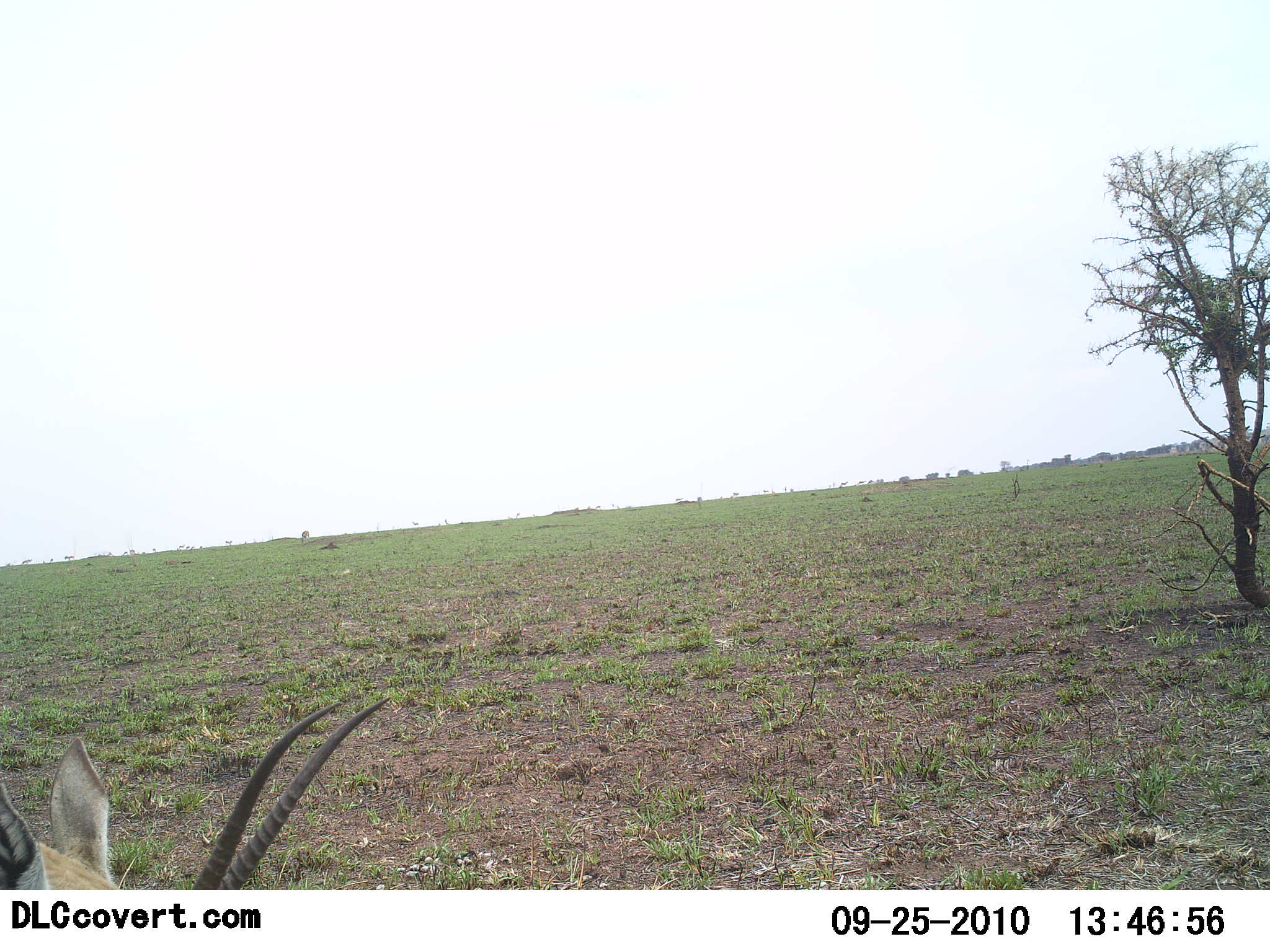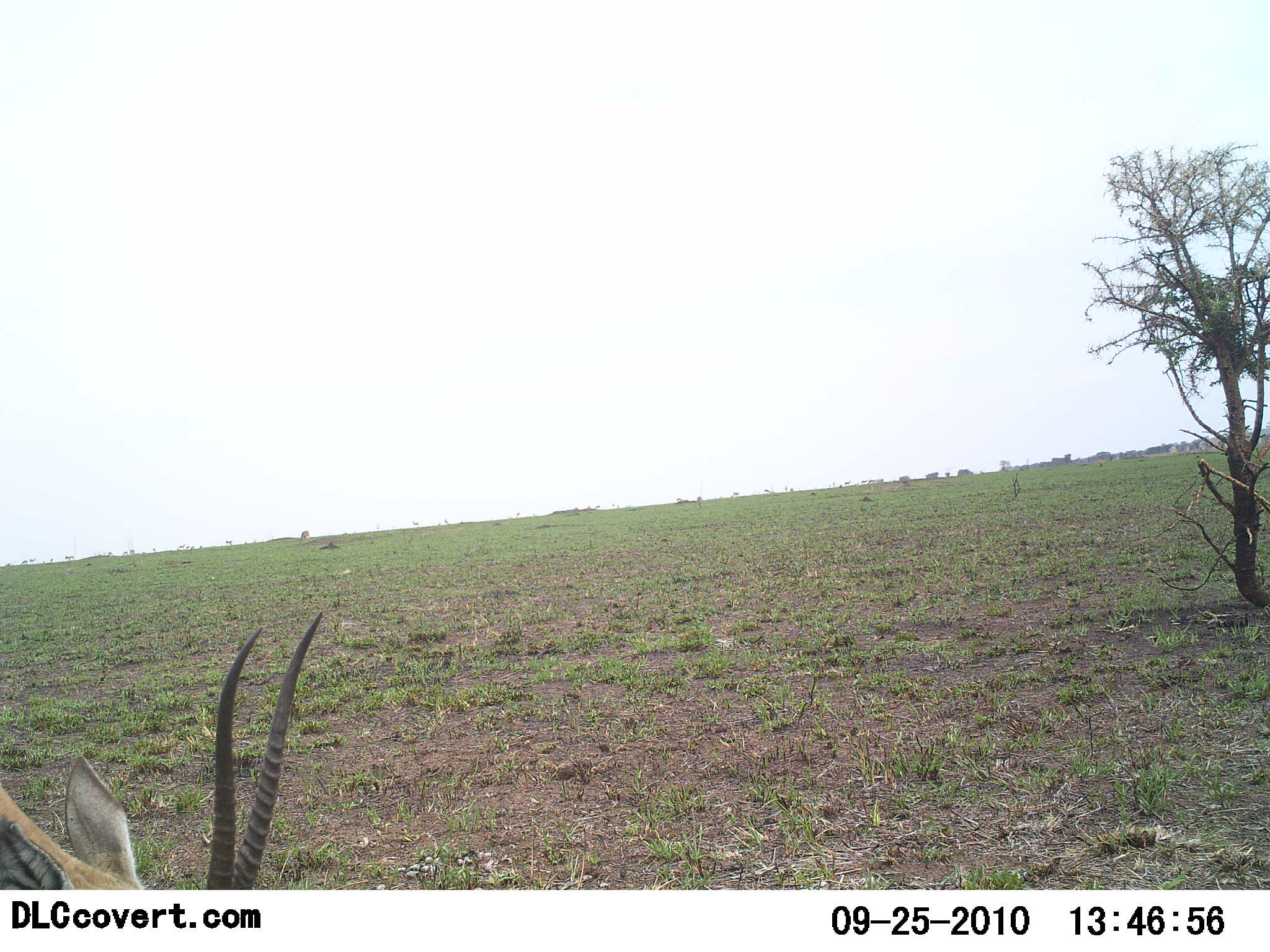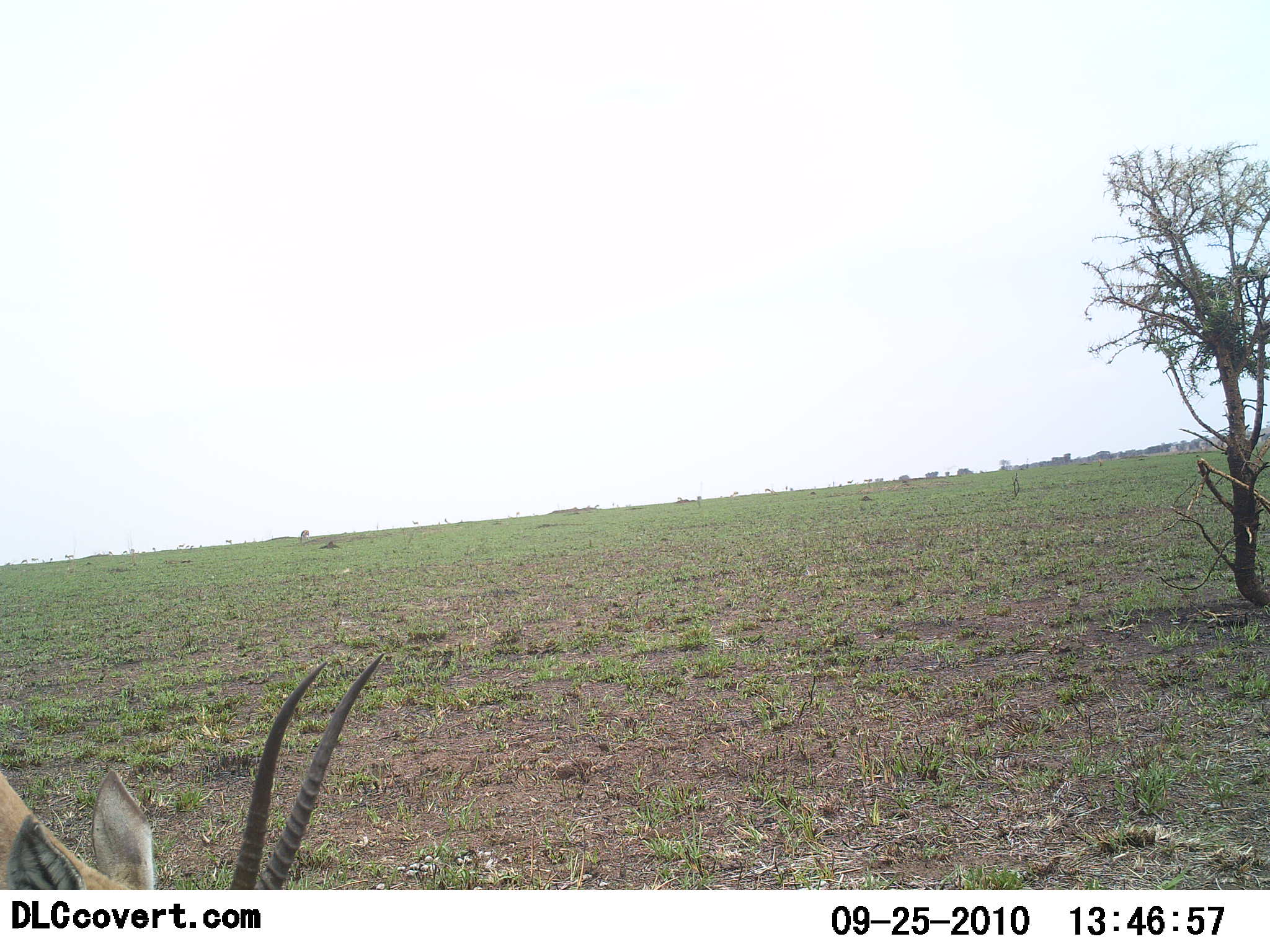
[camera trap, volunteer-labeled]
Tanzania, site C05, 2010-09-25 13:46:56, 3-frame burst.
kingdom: Animalia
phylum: Chordata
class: Mammalia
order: Artiodactyla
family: Bovidae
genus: Nanger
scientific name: Nanger granti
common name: grant's gazelle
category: gazellegrants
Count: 1.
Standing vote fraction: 46%.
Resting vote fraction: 15%.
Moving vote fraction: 0%.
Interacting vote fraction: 0%.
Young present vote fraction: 0%.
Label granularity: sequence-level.